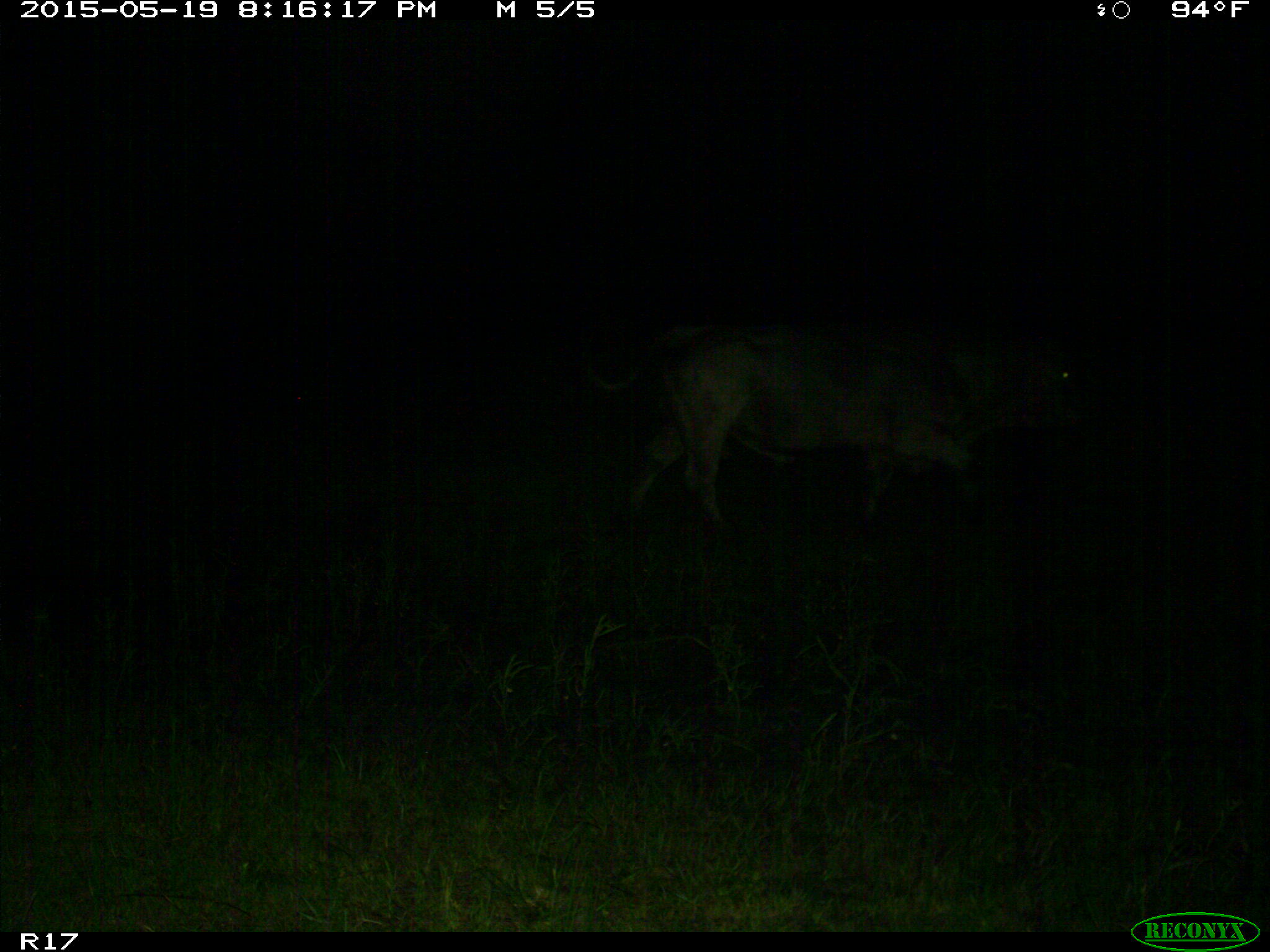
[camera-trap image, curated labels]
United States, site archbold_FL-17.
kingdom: Animalia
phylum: Chordata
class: Mammalia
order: Artiodactyla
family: Bovidae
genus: Bos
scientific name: Bos taurus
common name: domestic cow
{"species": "Bos taurus (domestic cow)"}